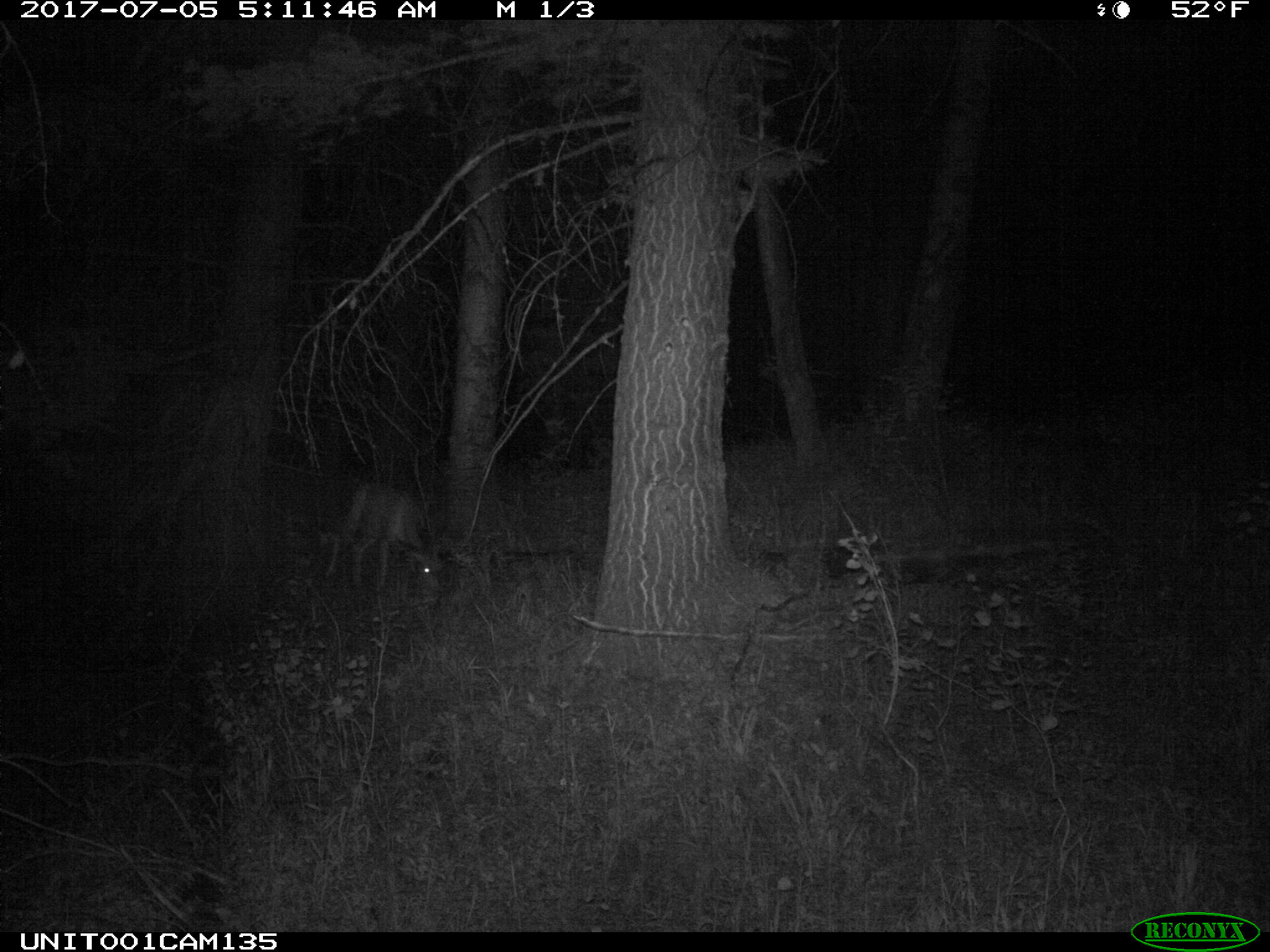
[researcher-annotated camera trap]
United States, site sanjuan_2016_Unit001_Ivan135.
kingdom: Animalia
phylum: Chordata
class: Mammalia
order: Artiodactyla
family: Cervidae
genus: Odocoileus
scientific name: Odocoileus hemionus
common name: mule deer